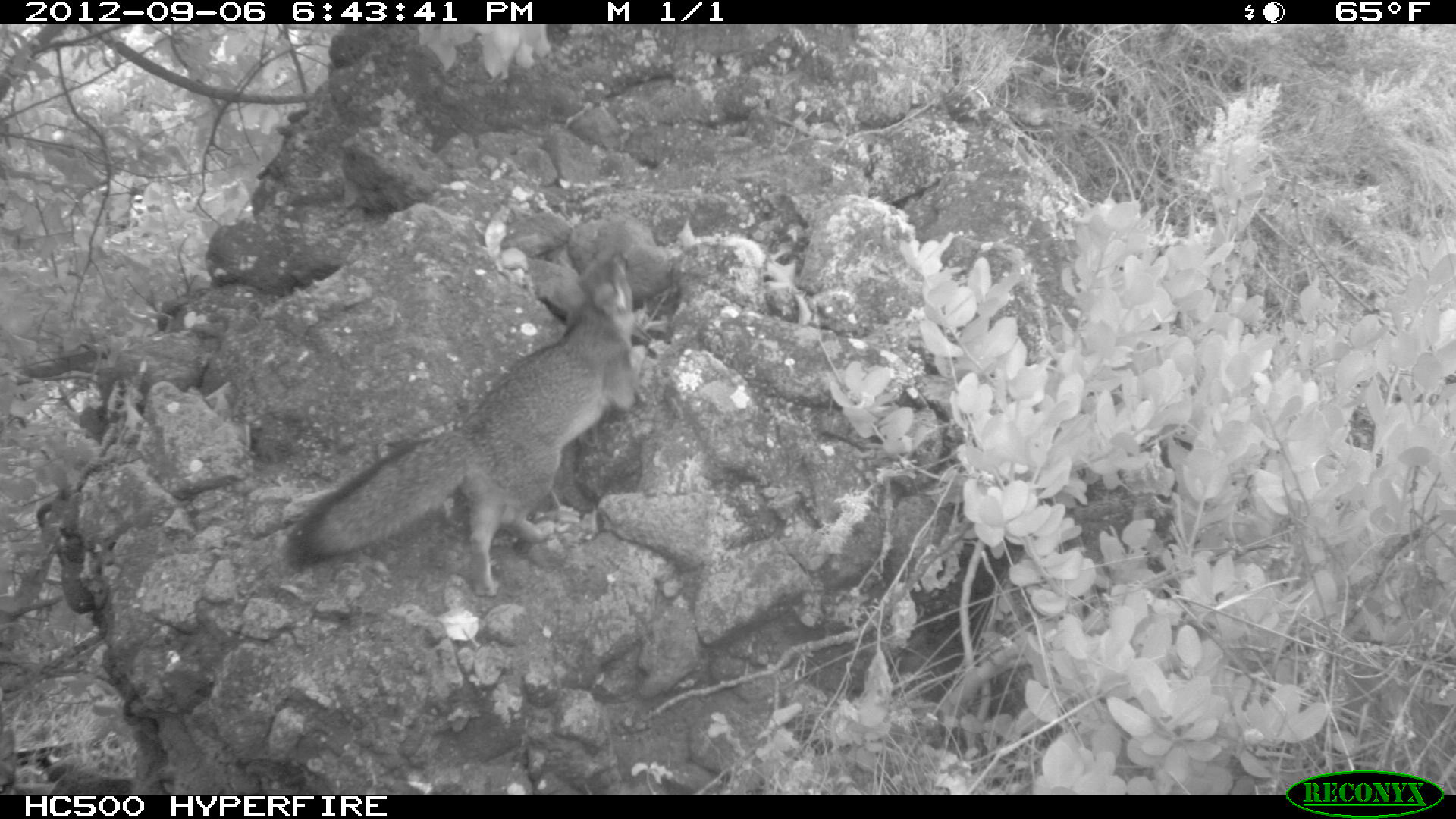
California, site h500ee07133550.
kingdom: Animalia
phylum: Chordata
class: Mammalia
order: Carnivora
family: Canidae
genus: Urocyon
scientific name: Urocyon littoralis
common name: island fox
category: fox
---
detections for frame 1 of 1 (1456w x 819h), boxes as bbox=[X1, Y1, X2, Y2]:
fox: bbox=[284, 246, 647, 598]